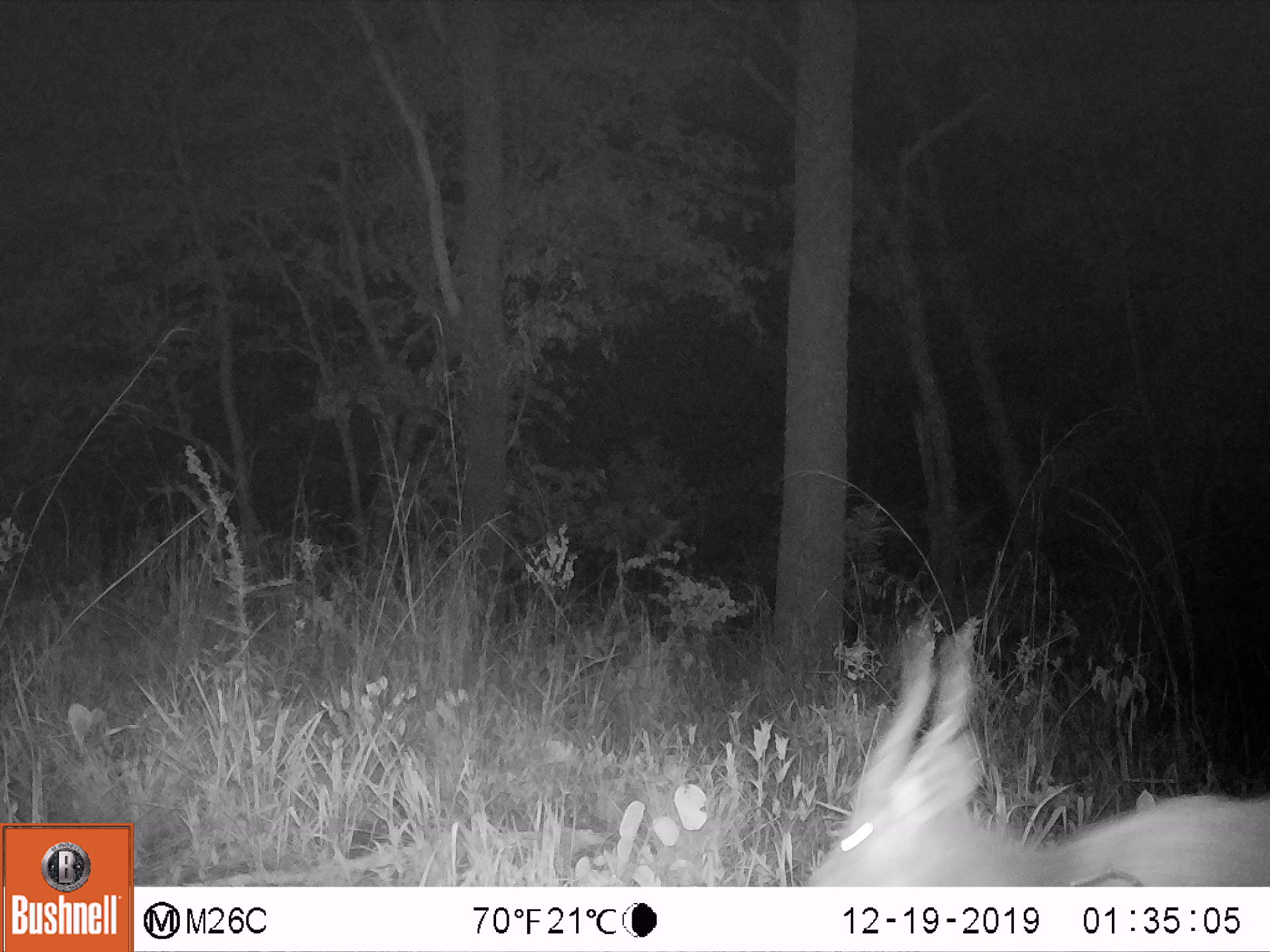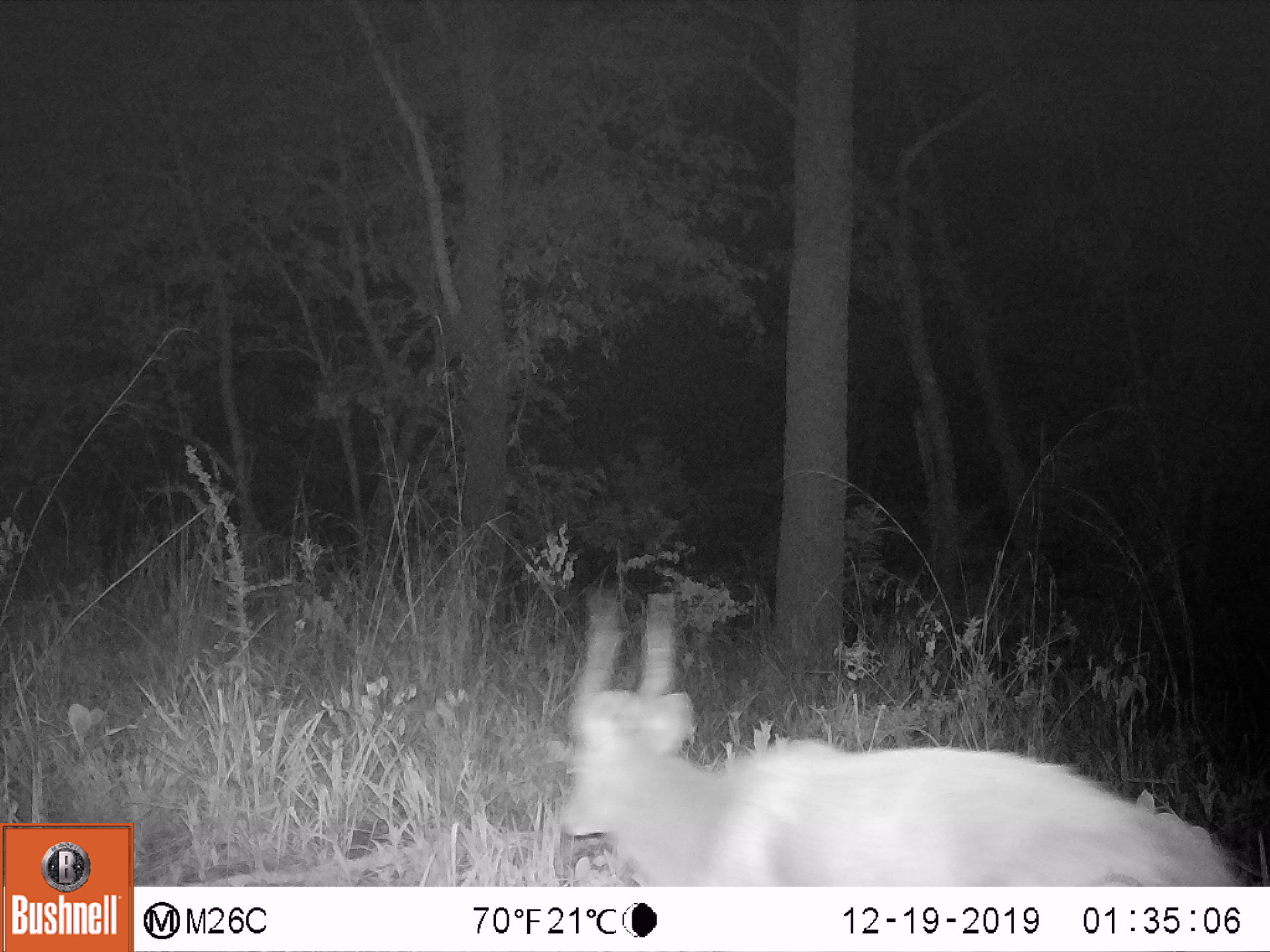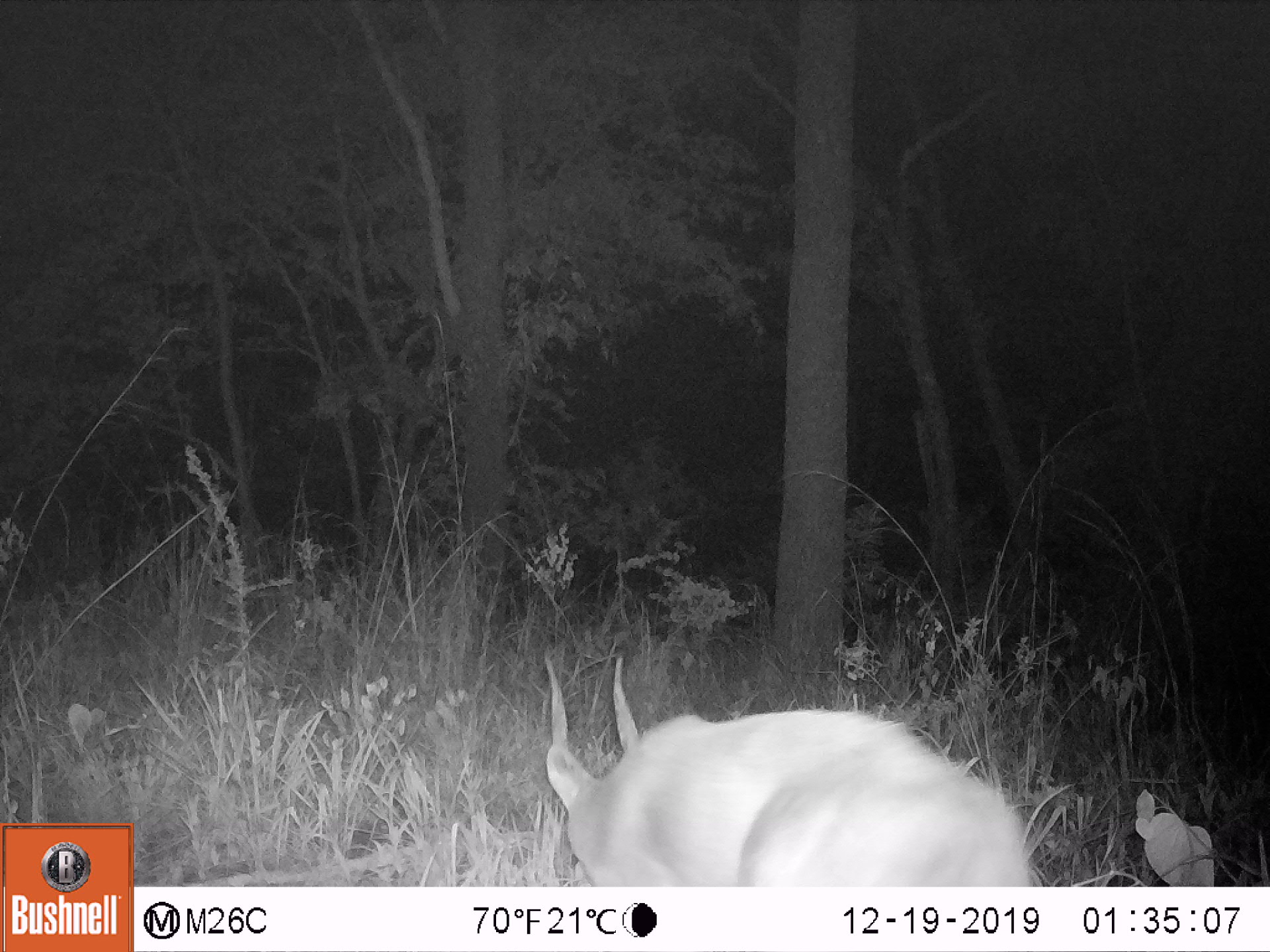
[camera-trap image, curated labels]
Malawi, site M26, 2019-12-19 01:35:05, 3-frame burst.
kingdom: Animalia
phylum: Chordata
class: Mammalia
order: Artiodactyla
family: Bovidae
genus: Tragelaphus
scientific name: Tragelaphus sylvaticus sylvaticus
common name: cape bushbuck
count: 1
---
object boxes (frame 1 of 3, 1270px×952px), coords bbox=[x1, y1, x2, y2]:
cape bushbuck: bbox=[802, 612, 1267, 885]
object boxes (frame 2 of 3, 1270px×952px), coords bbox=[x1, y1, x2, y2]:
cape bushbuck: bbox=[560, 582, 1237, 885]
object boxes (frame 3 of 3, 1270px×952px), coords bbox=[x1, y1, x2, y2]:
cape bushbuck: bbox=[538, 650, 1035, 885]